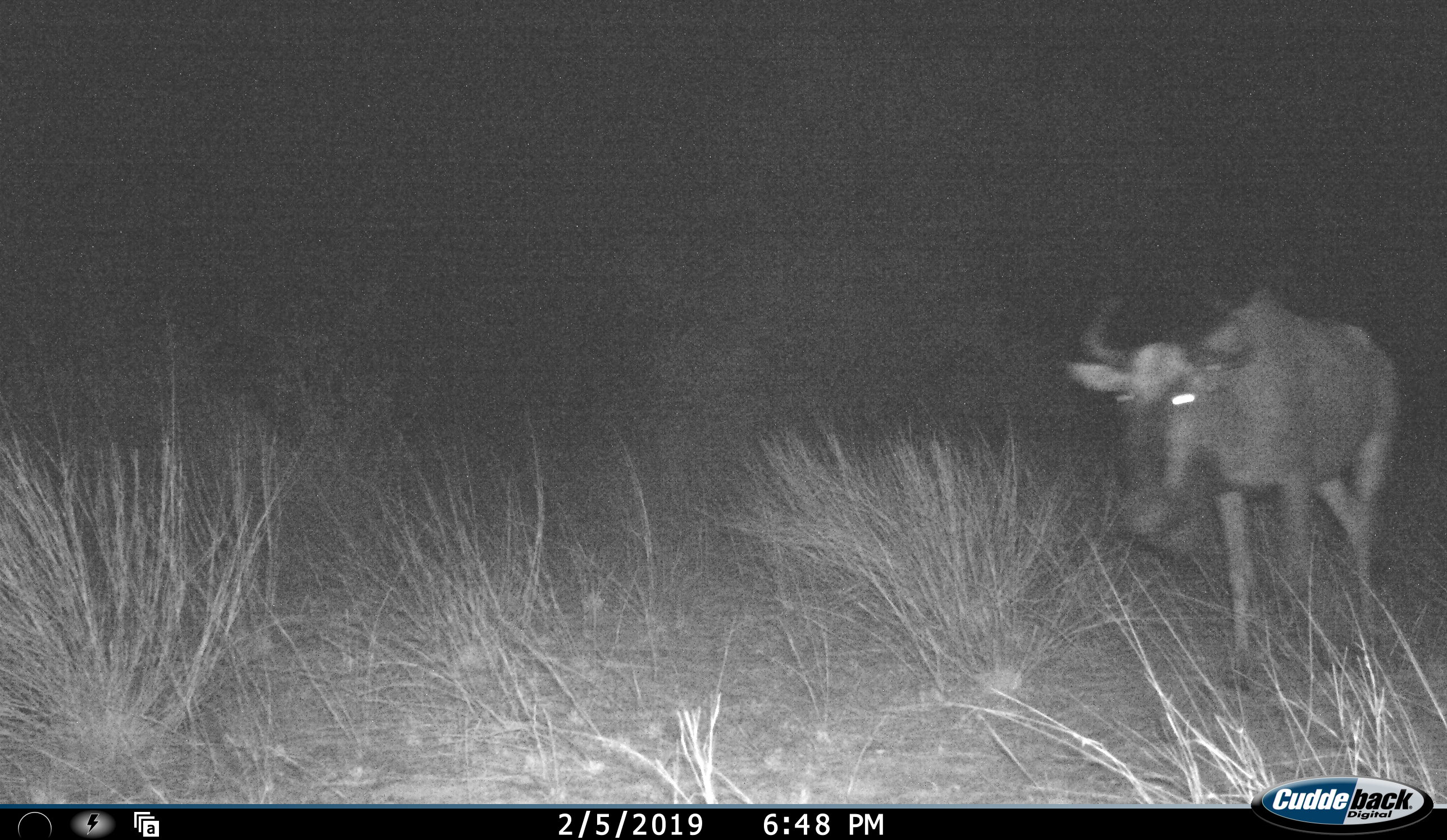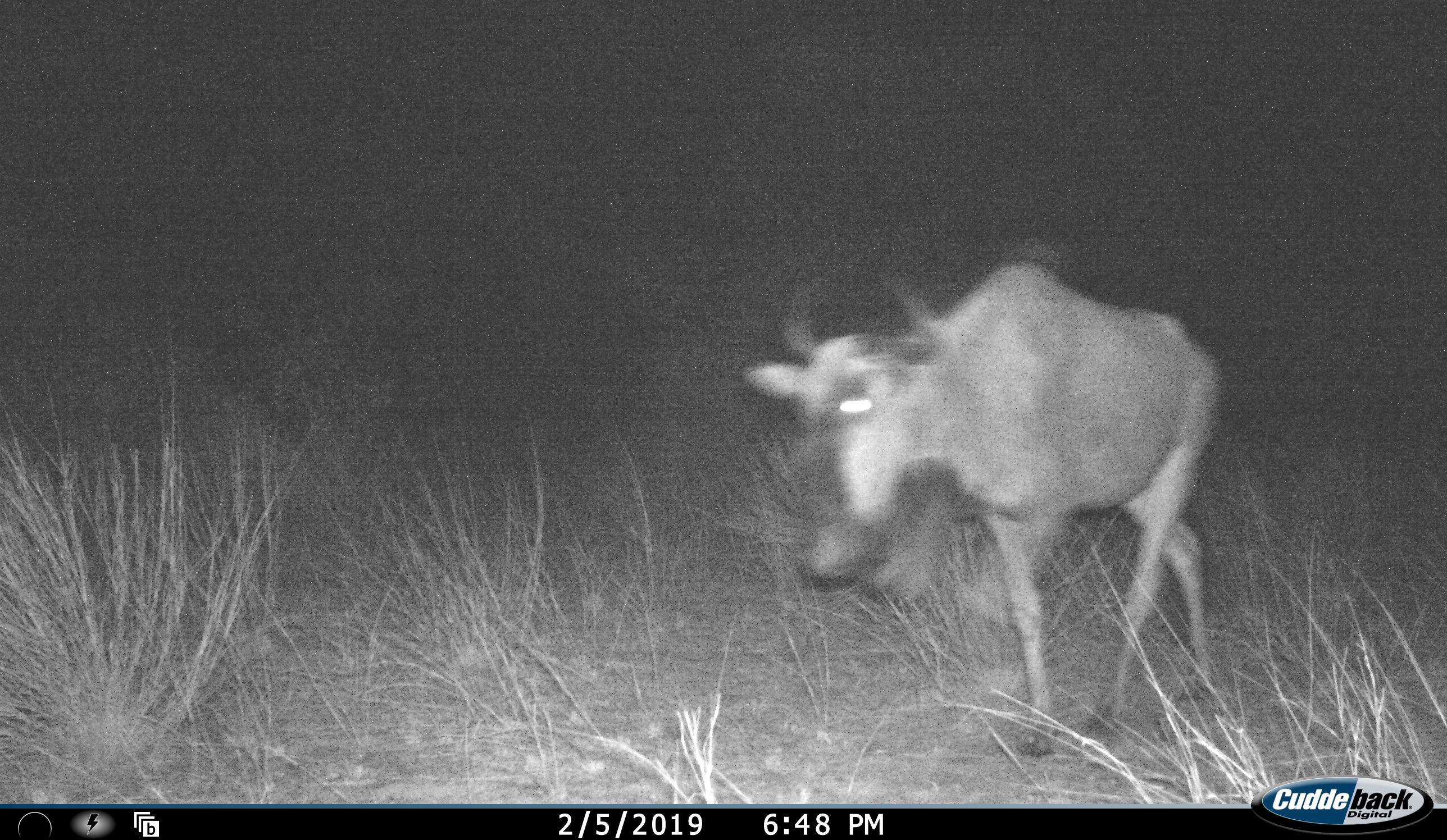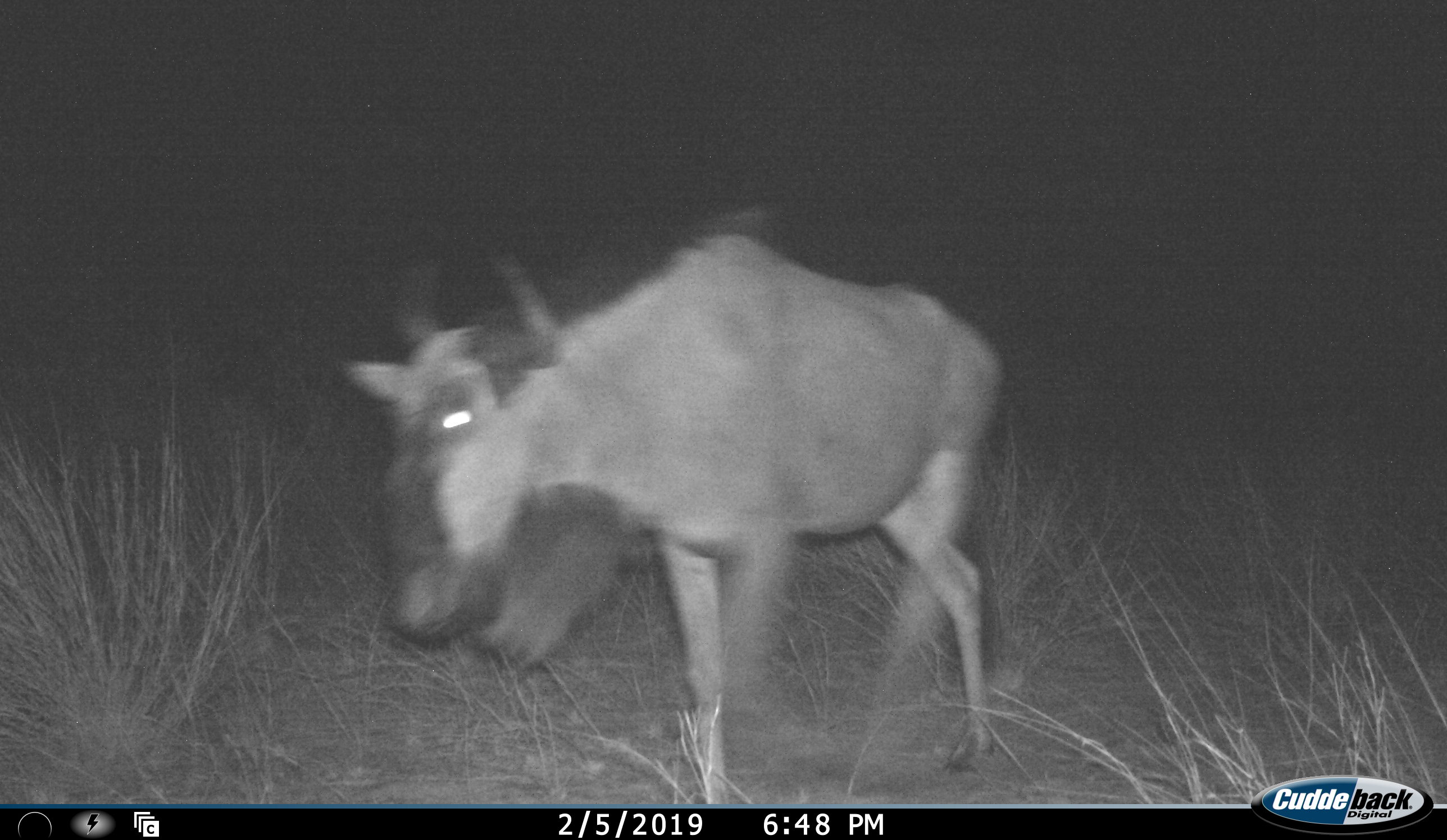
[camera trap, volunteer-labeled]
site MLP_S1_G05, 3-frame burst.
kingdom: Animalia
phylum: Chordata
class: Mammalia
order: Artiodactyla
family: Bovidae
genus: Connochaetes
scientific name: Connochaetes taurinus taurinus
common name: blue wildebeest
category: wildebeestblue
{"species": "wildebeestblue (blue wildebeest) (Connochaetes taurinus taurinus)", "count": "1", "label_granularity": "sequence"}